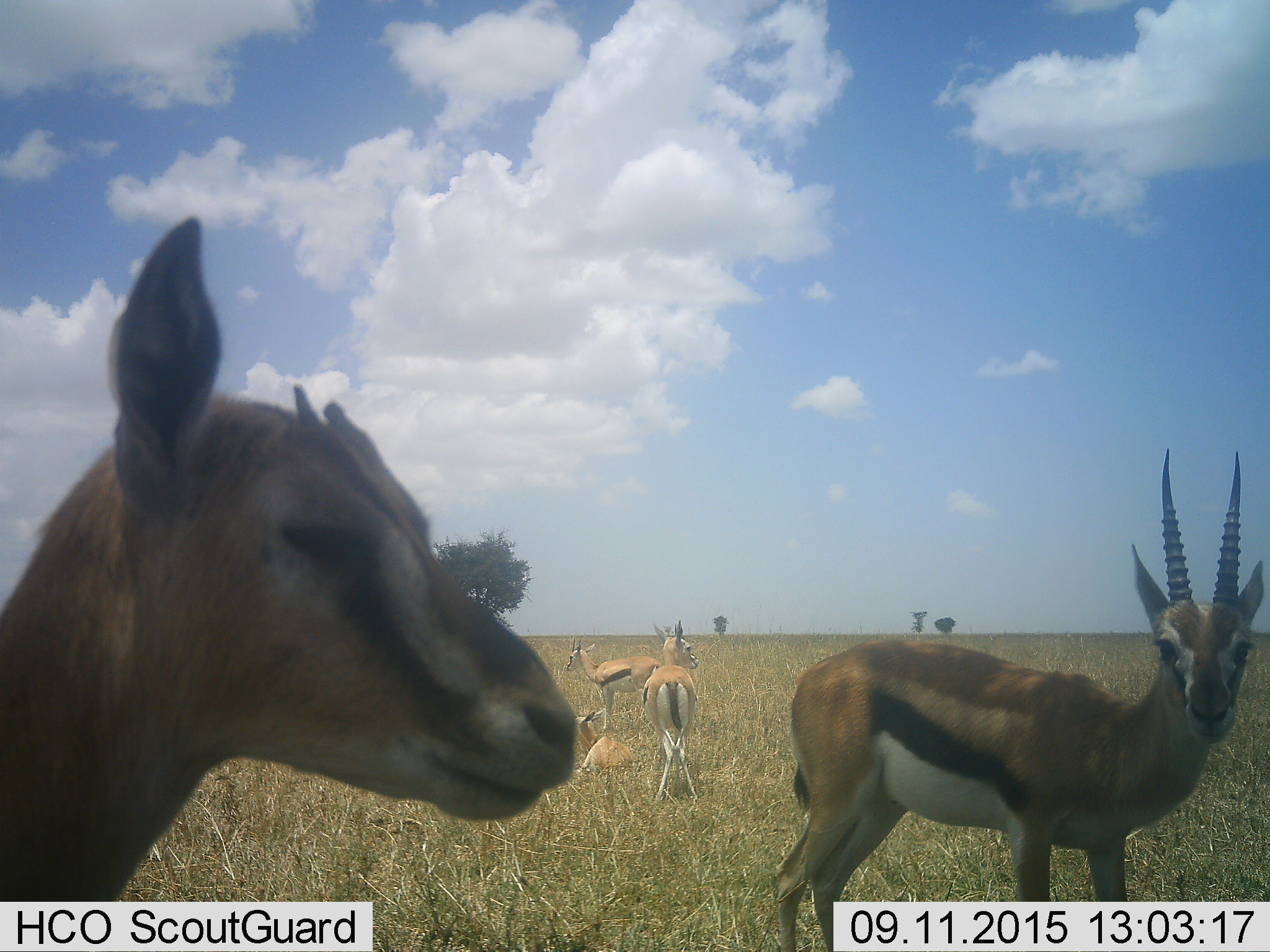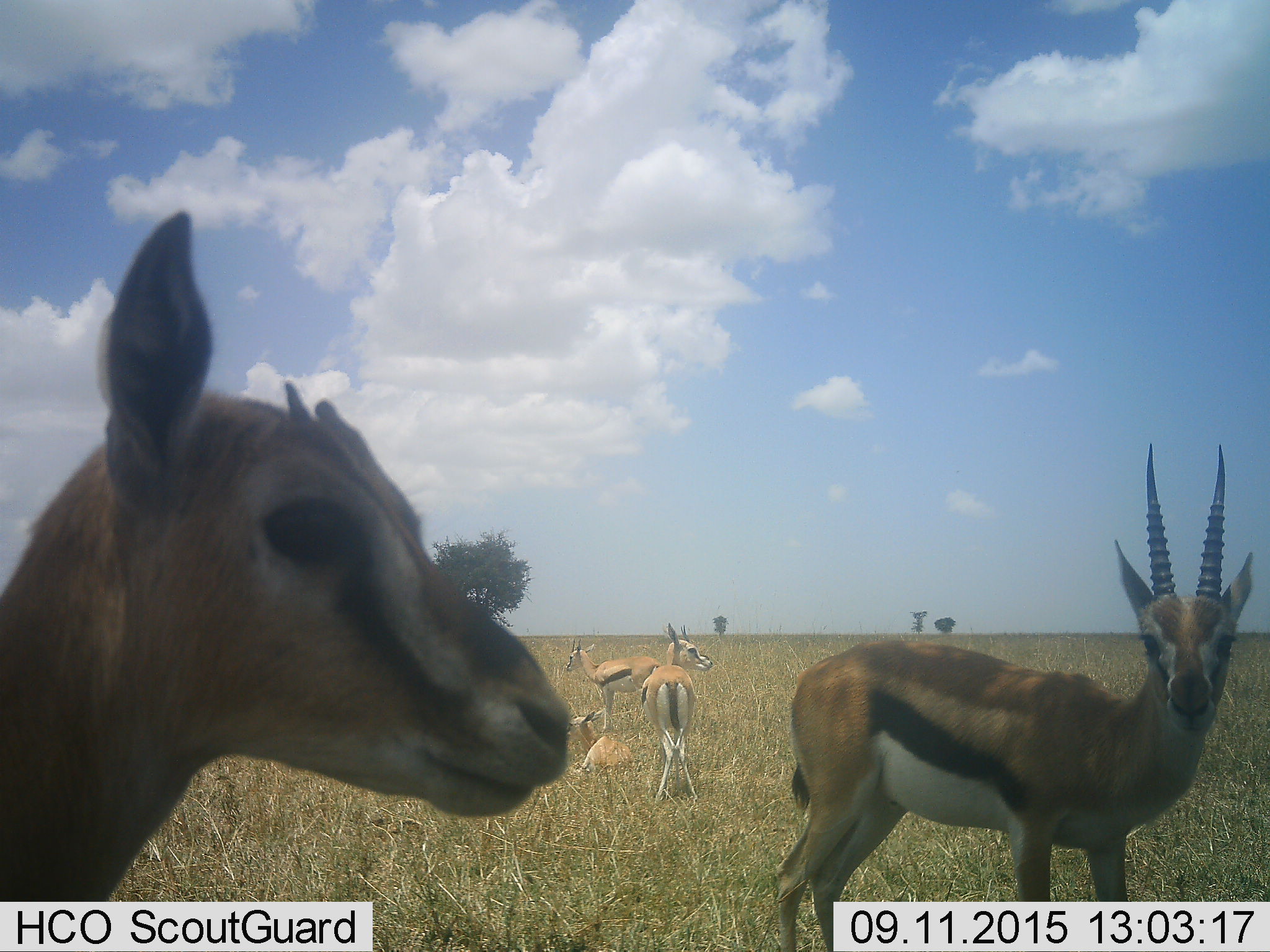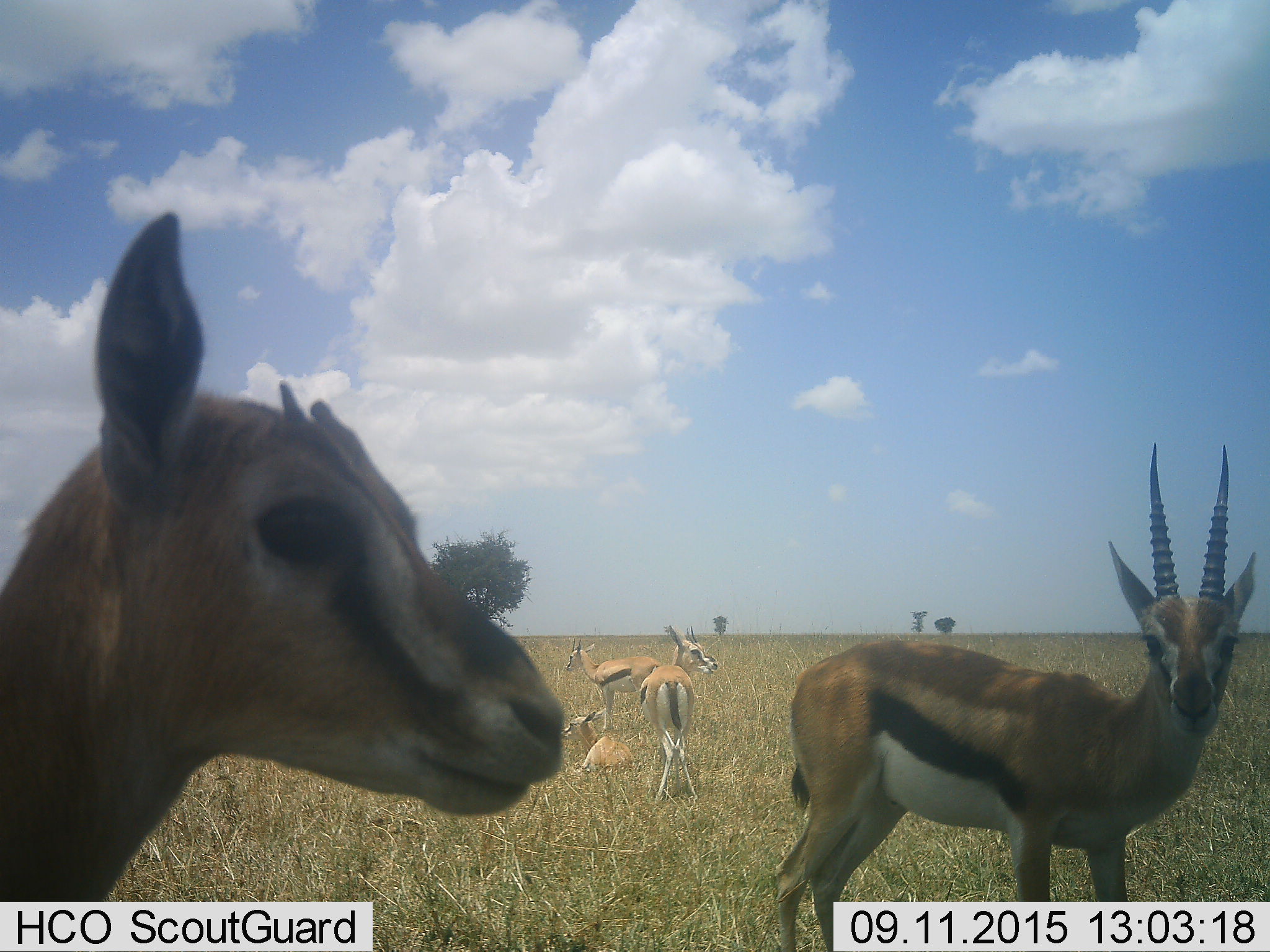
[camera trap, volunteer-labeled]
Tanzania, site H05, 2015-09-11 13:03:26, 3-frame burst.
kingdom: Animalia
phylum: Chordata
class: Mammalia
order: Artiodactyla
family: Bovidae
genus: Eudorcas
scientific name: Eudorcas thomsonii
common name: thomson's gazelle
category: gazellethomsons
Gazellethomsons (thomson's gazelle) (Eudorcas thomsonii), count 5. Behavior (volunteer vote fractions): standing 100%, resting 56%, moving 11%, interacting 0%. Young present (vote fraction): 22%. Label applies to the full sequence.